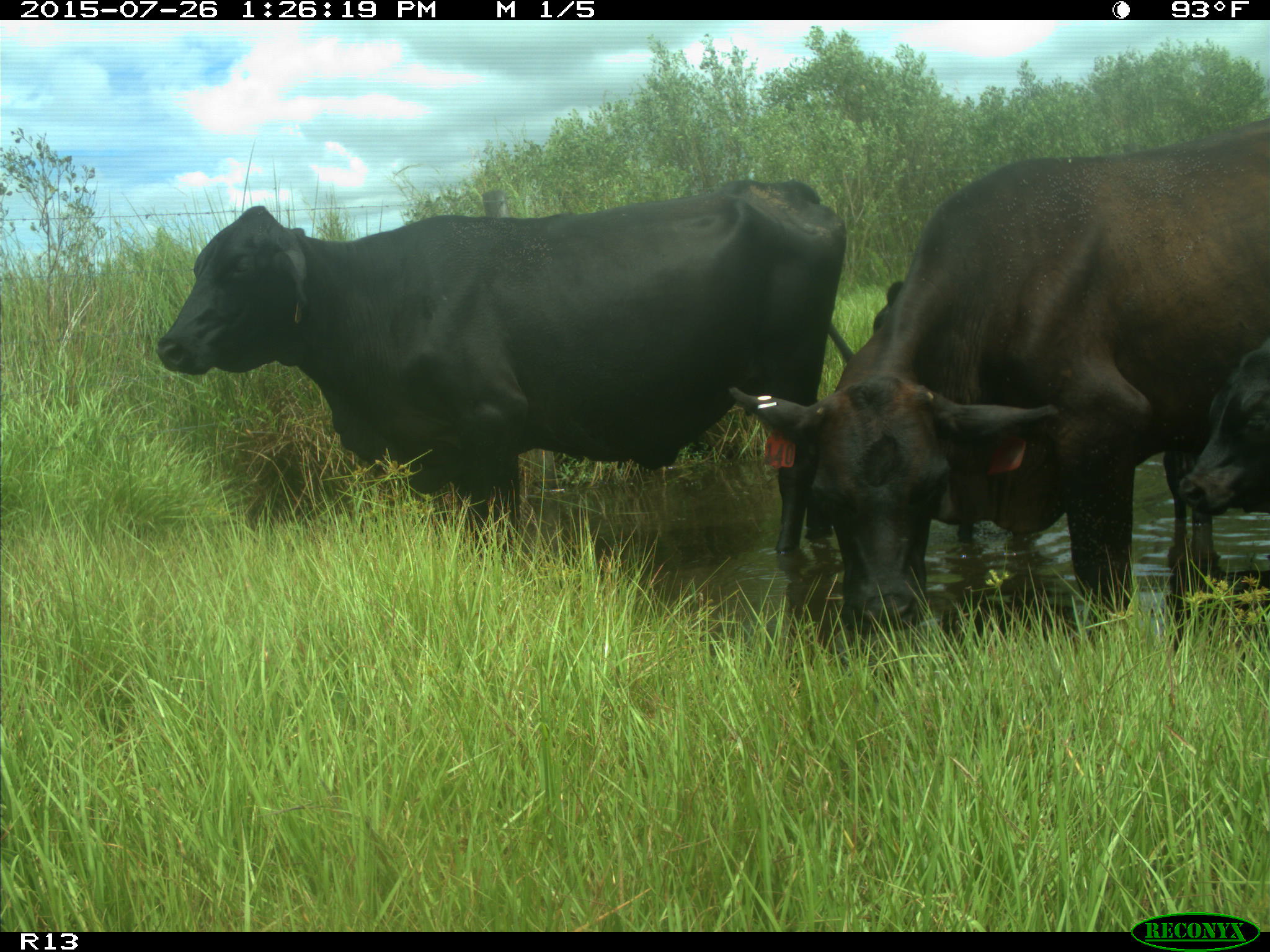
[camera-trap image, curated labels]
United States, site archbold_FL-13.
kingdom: Animalia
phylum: Chordata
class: Mammalia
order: Artiodactyla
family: Bovidae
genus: Bos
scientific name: Bos taurus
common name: domestic cow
Bos taurus (domestic cow).